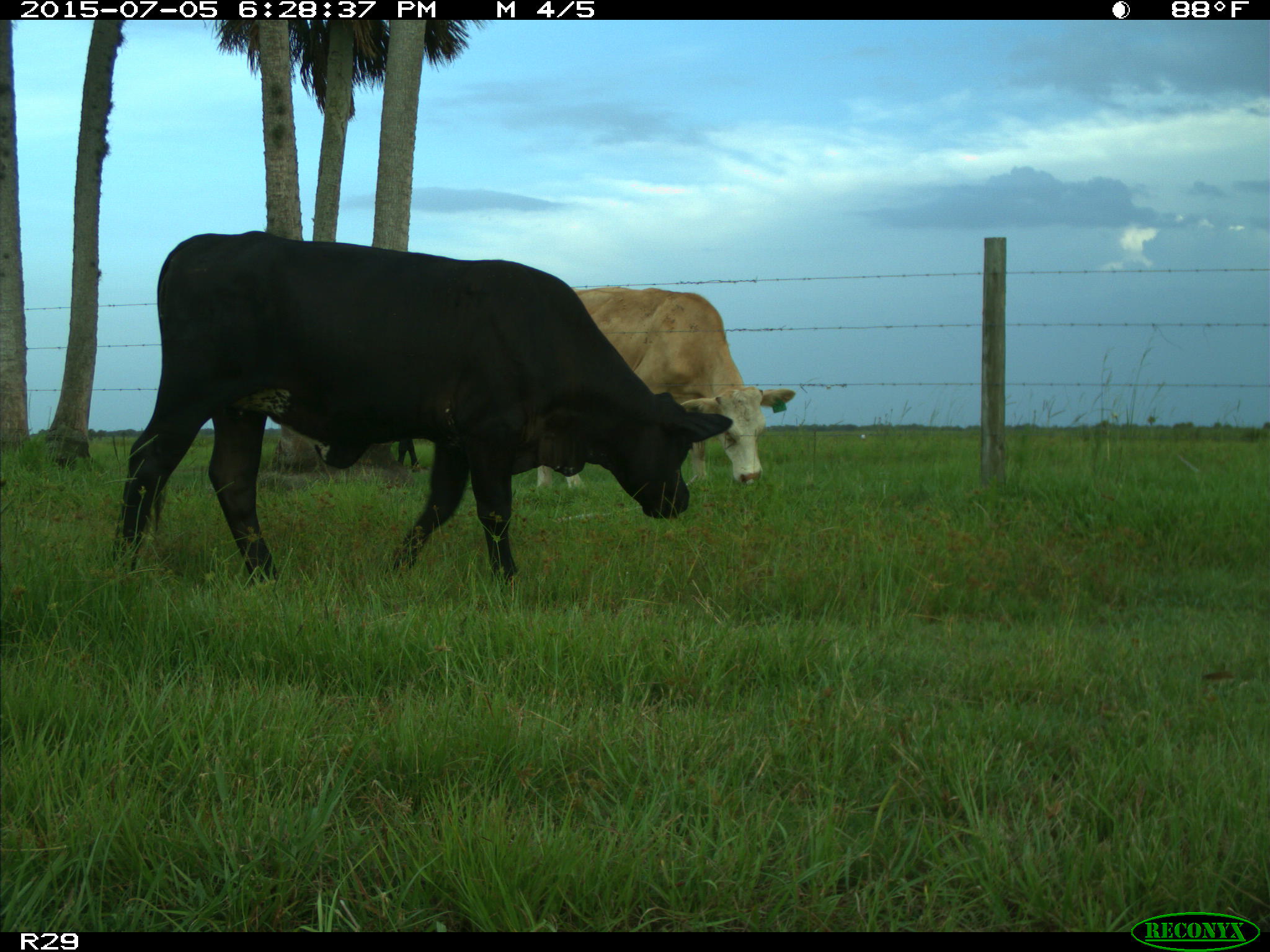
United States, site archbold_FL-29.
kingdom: Animalia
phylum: Chordata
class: Mammalia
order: Artiodactyla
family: Bovidae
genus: Bos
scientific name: Bos taurus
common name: domestic cow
Bos taurus (domestic cow).